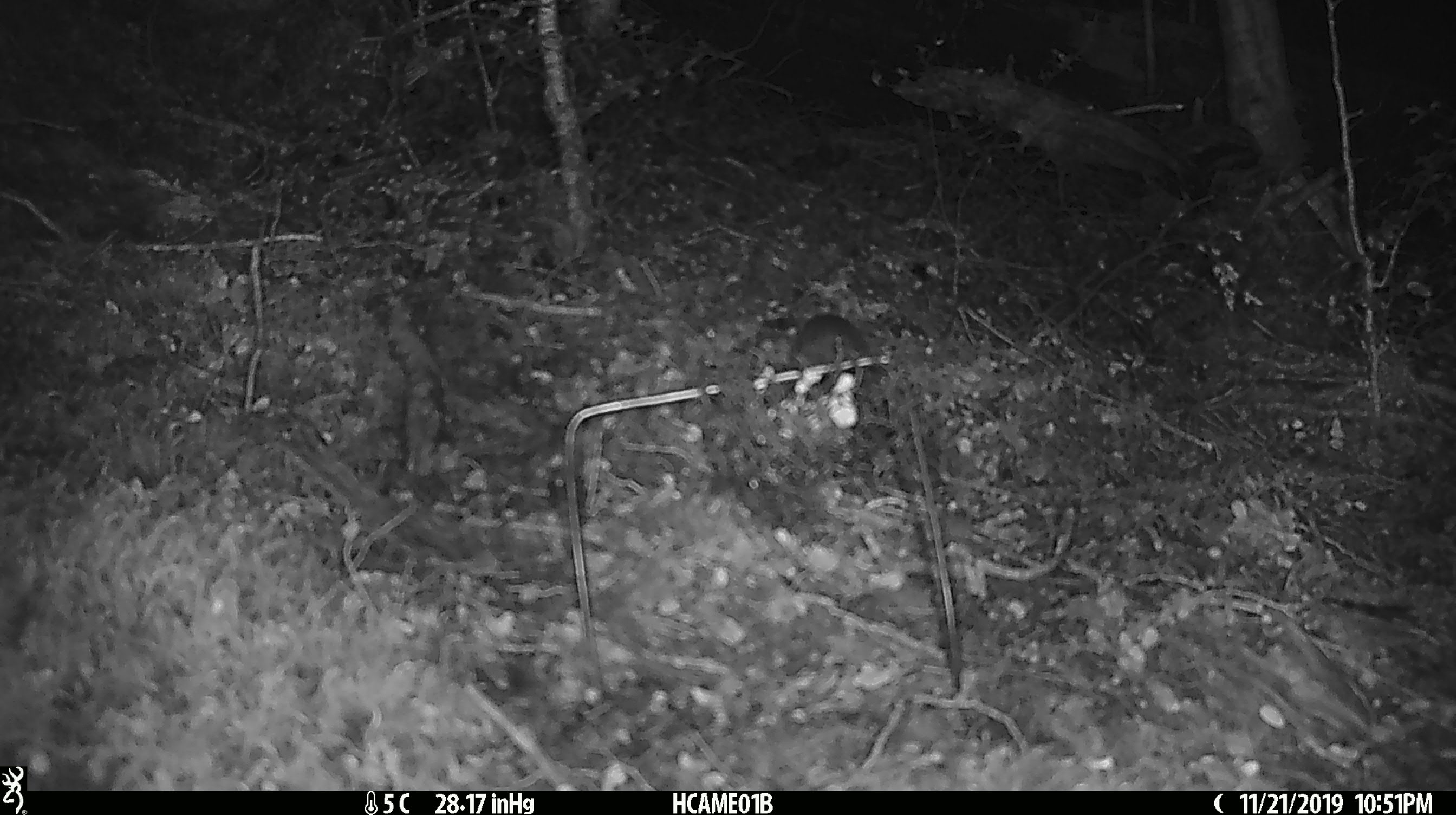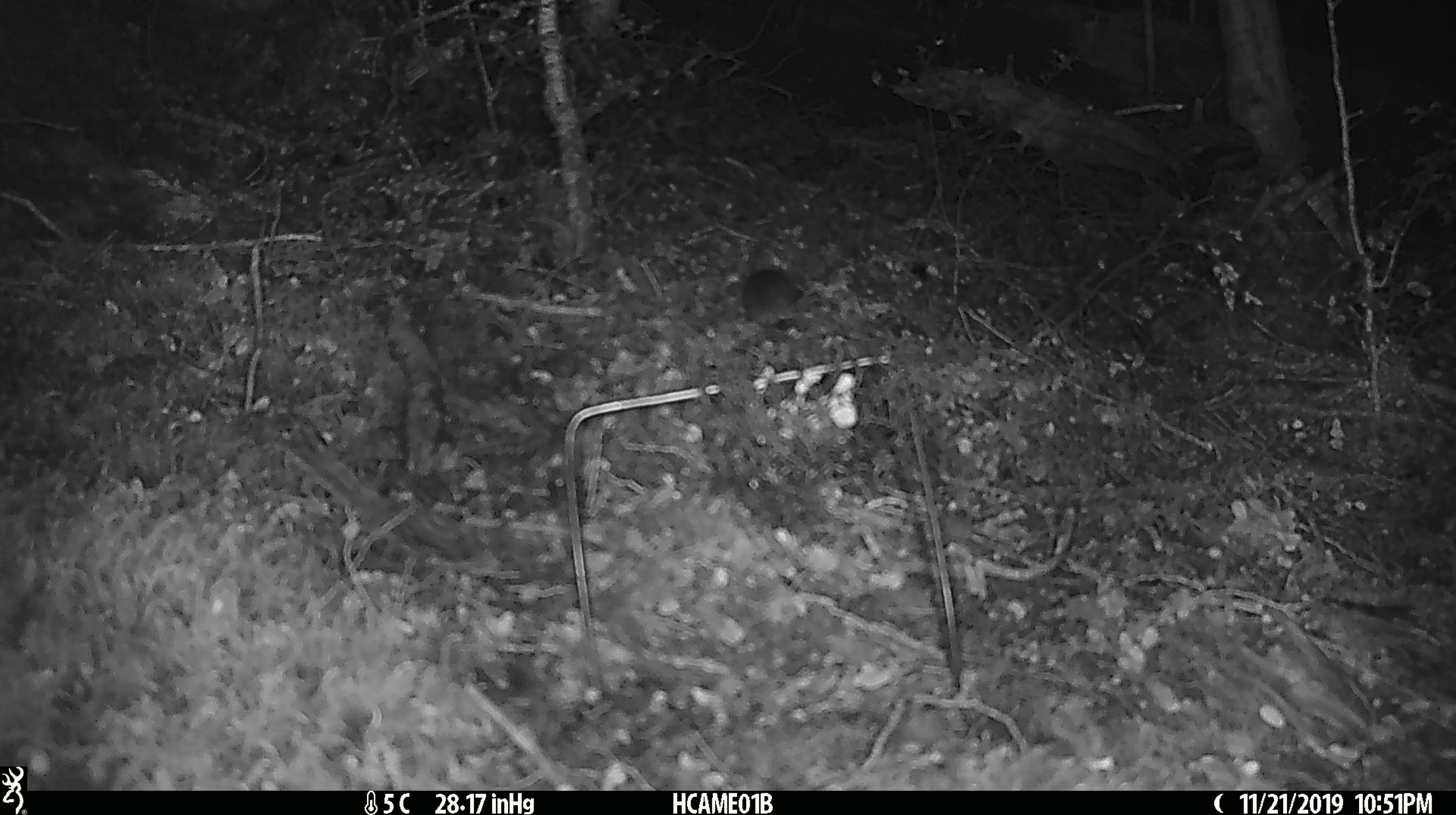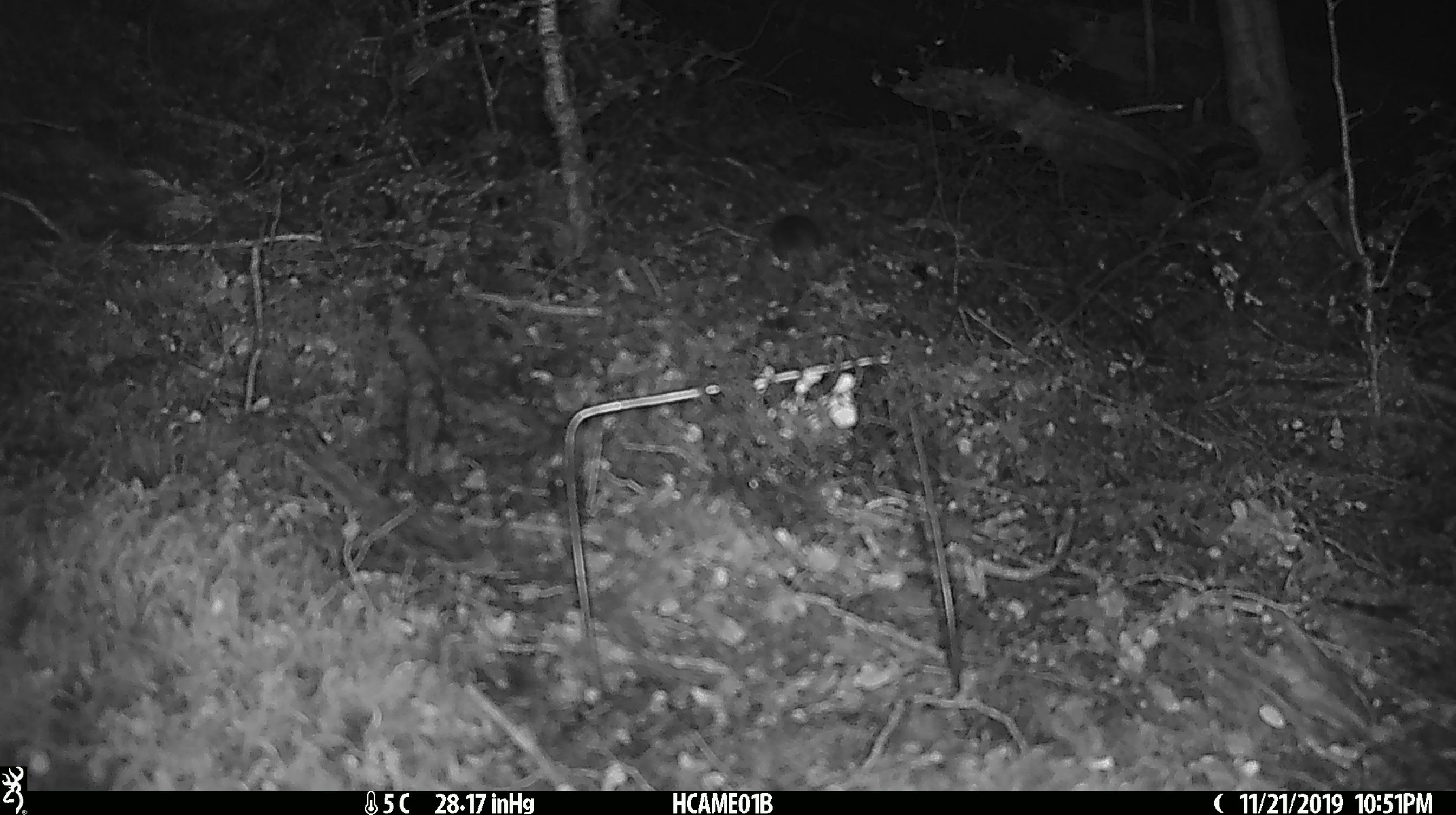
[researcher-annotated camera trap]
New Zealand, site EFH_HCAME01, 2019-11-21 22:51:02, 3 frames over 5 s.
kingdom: Animalia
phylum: Chordata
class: Mammalia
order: Rodentia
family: Muridae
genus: Mus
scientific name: Mus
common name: mouse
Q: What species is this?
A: Mouse (Mus).